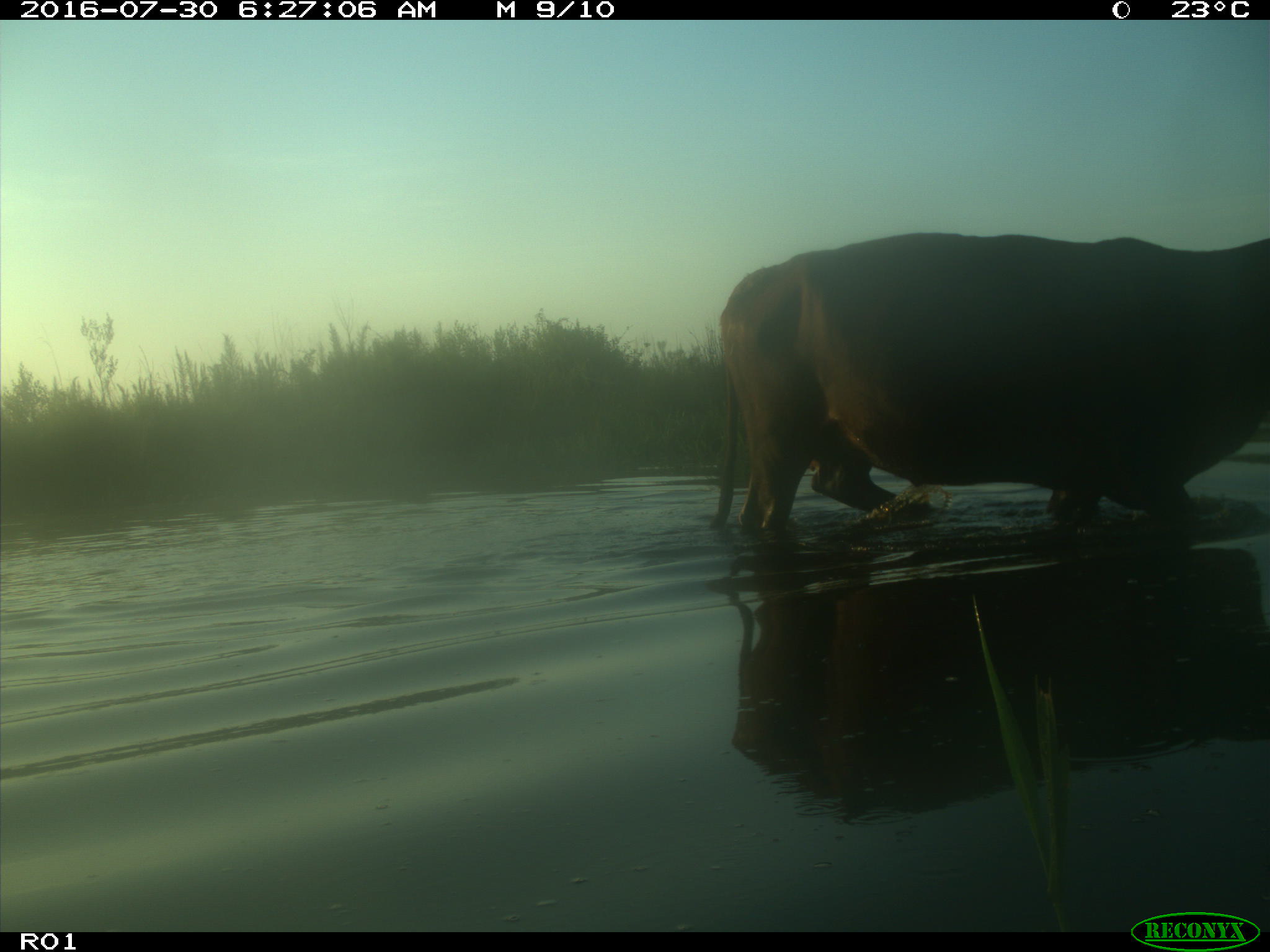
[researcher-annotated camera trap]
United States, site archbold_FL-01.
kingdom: Animalia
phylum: Chordata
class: Mammalia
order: Artiodactyla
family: Bovidae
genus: Bos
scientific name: Bos taurus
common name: domestic cow